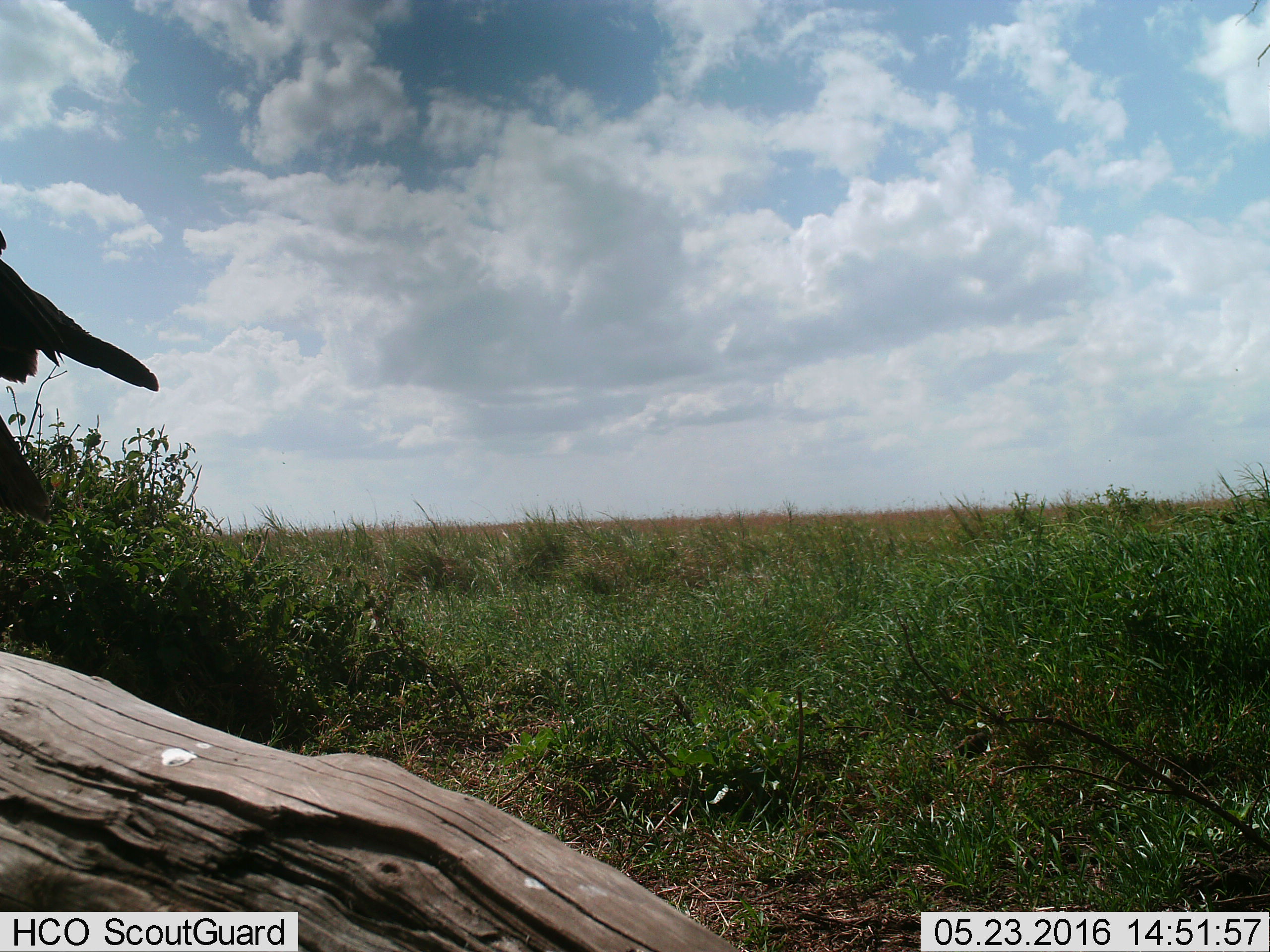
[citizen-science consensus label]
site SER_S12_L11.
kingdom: Animalia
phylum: Chordata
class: Aves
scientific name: Aves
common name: bird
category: birdother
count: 1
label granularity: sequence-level